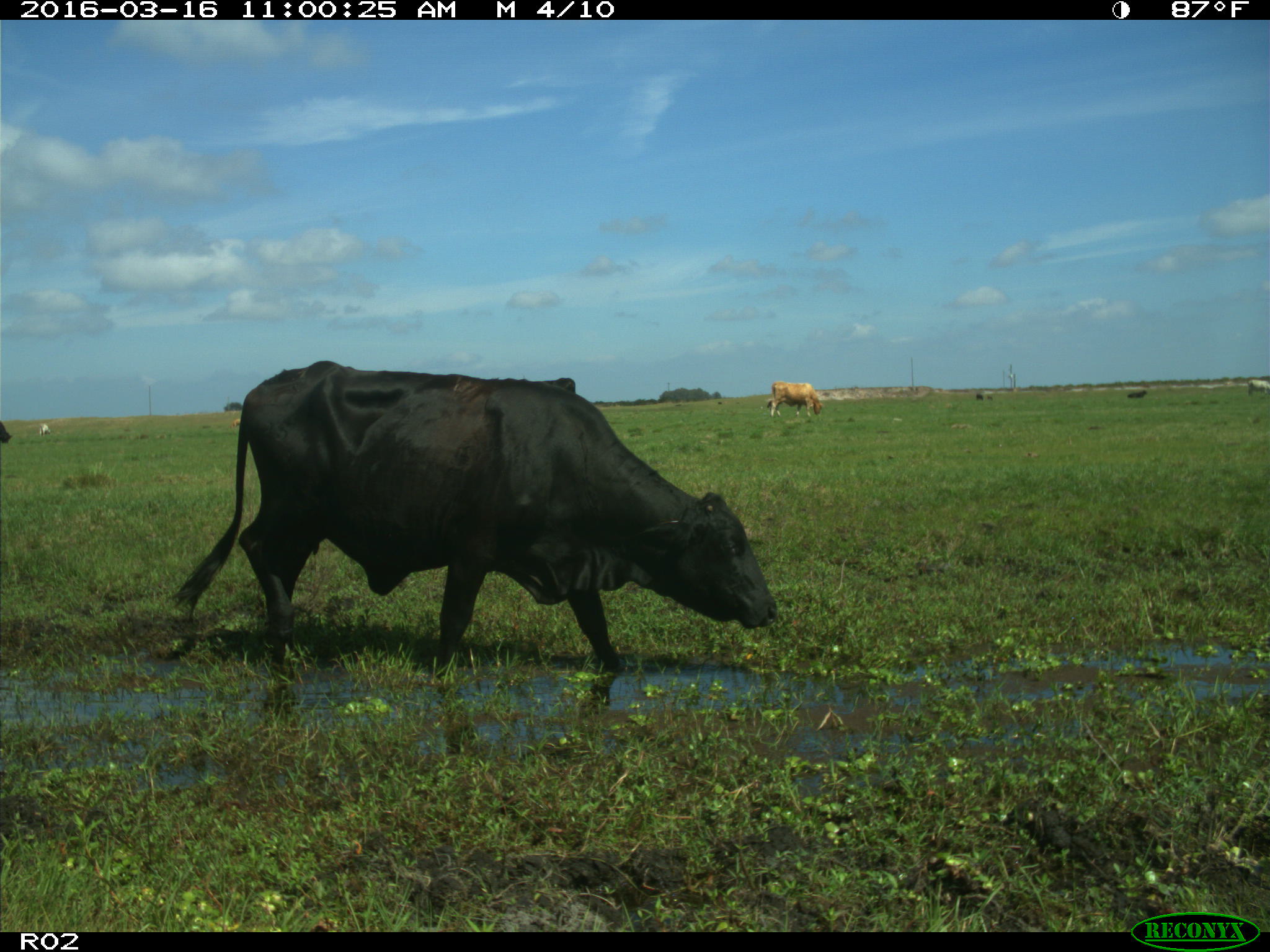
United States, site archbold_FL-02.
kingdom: Animalia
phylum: Chordata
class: Mammalia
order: Artiodactyla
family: Bovidae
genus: Bos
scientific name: Bos taurus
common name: domestic cow